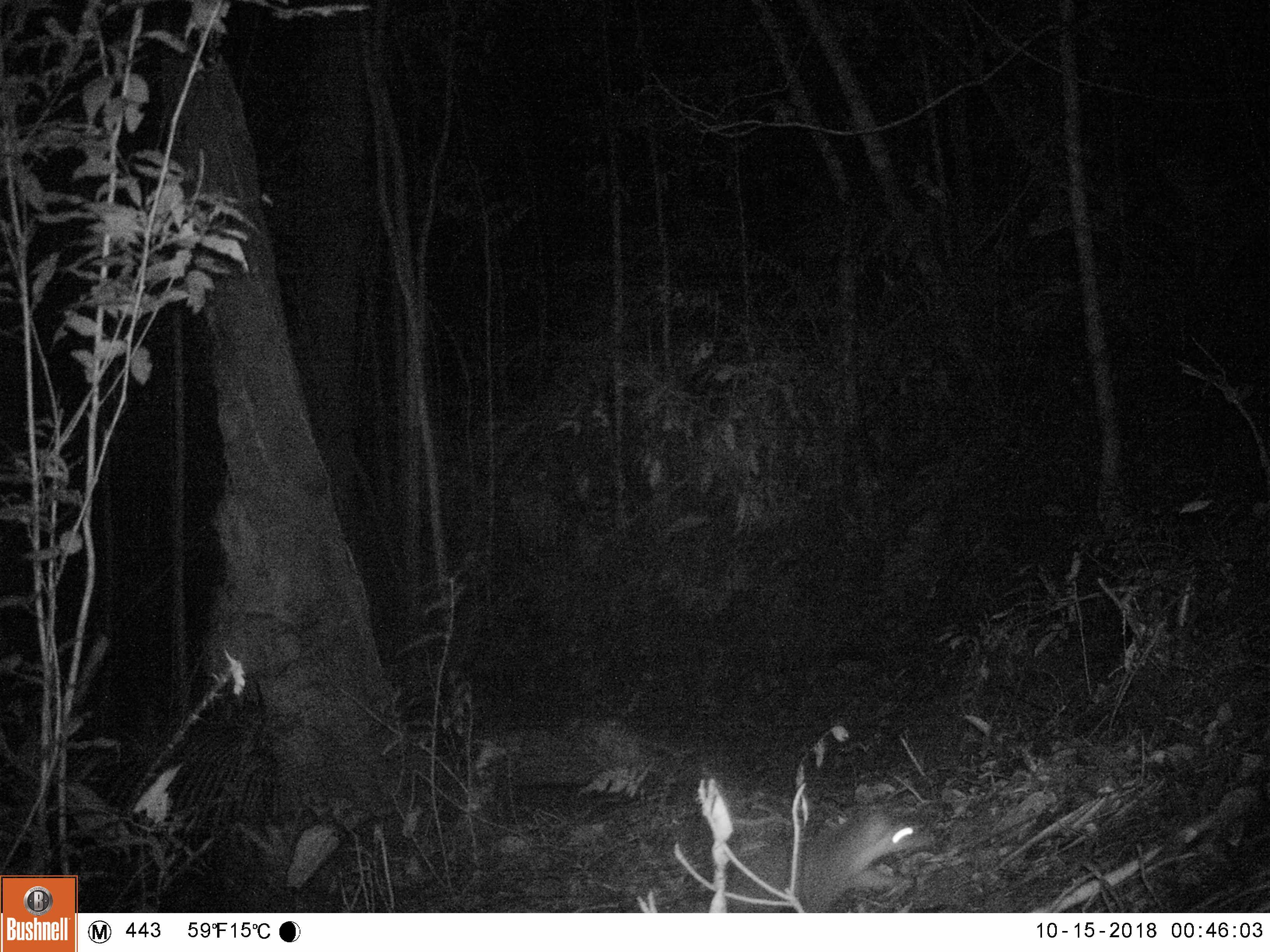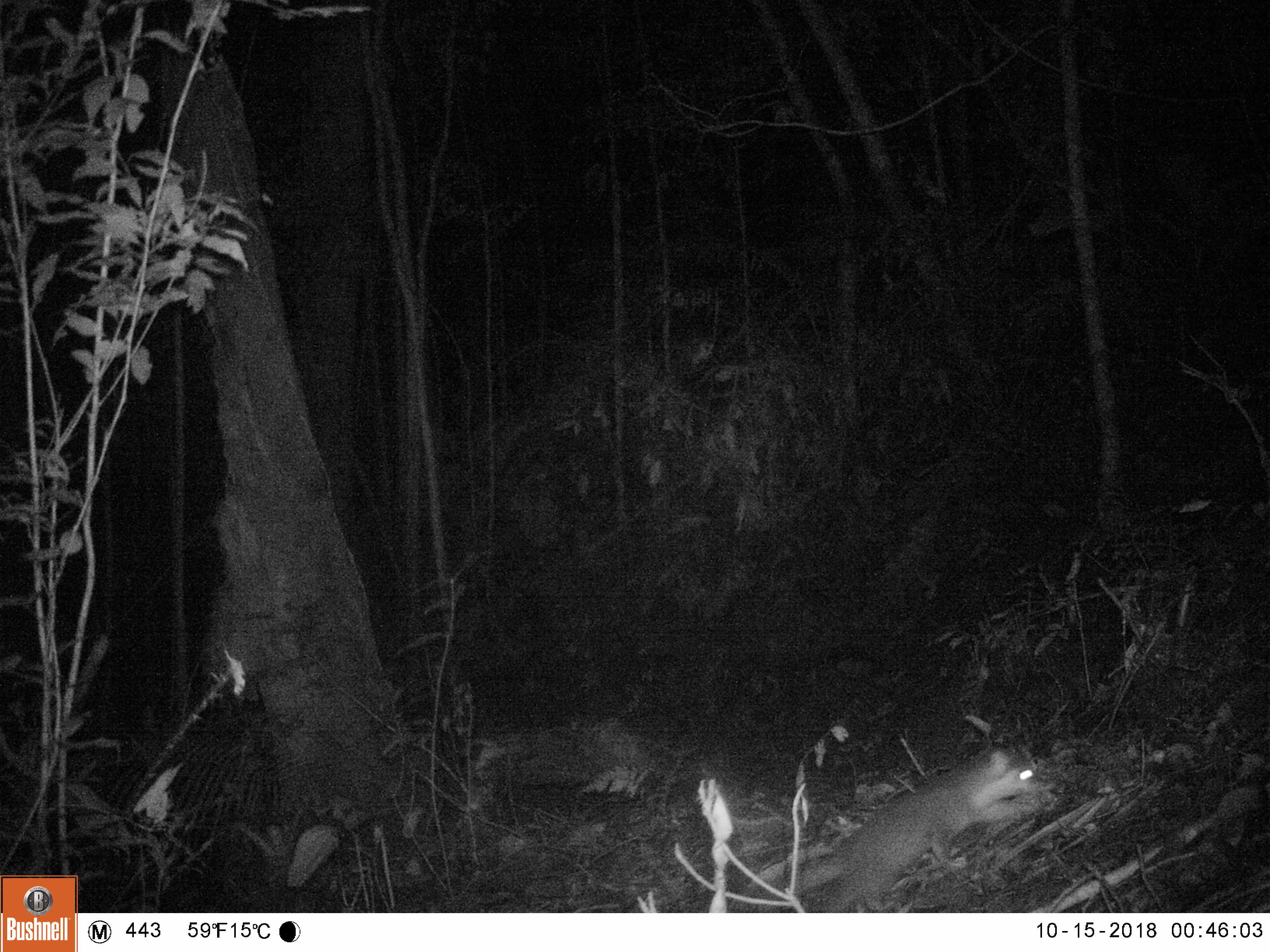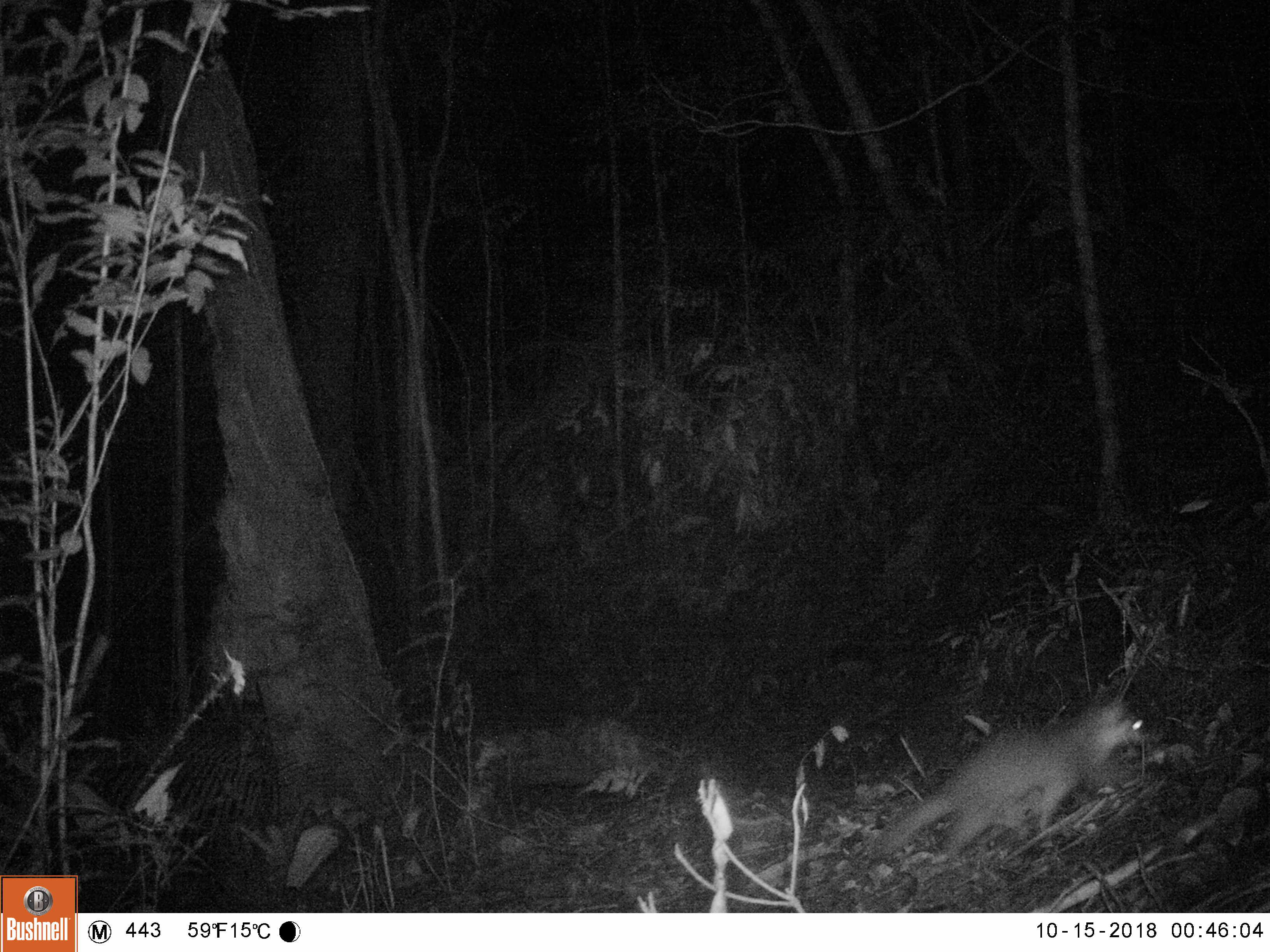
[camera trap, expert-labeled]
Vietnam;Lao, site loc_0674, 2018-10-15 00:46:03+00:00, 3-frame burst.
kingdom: Animalia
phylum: Chordata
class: Mammalia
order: Carnivora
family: Mustelidae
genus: Melogale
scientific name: Melogale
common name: ferret badger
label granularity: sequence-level